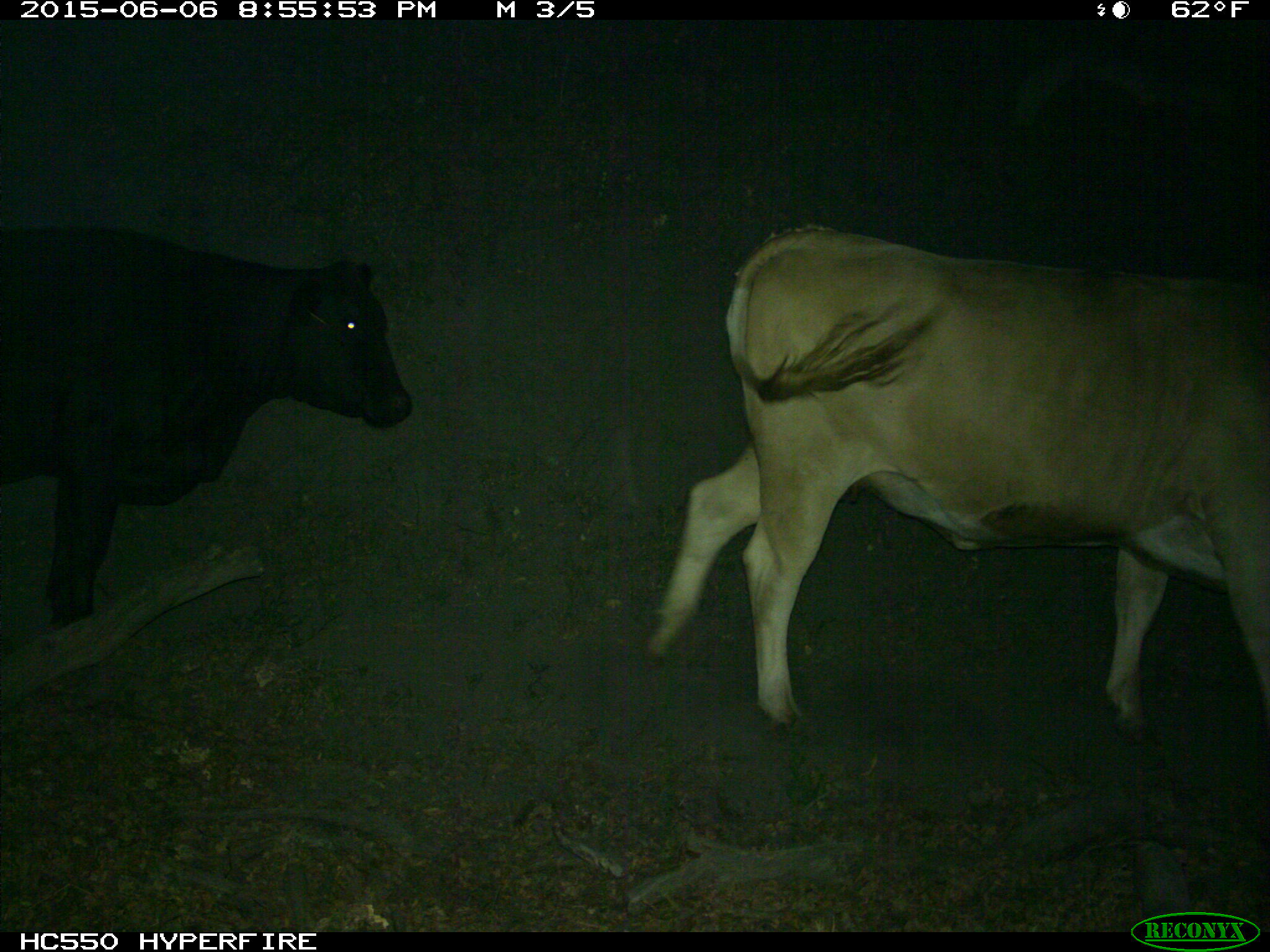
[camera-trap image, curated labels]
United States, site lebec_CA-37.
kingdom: Animalia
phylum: Chordata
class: Mammalia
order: Artiodactyla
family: Bovidae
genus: Bos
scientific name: Bos taurus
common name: domestic cow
Bos taurus (domestic cow).